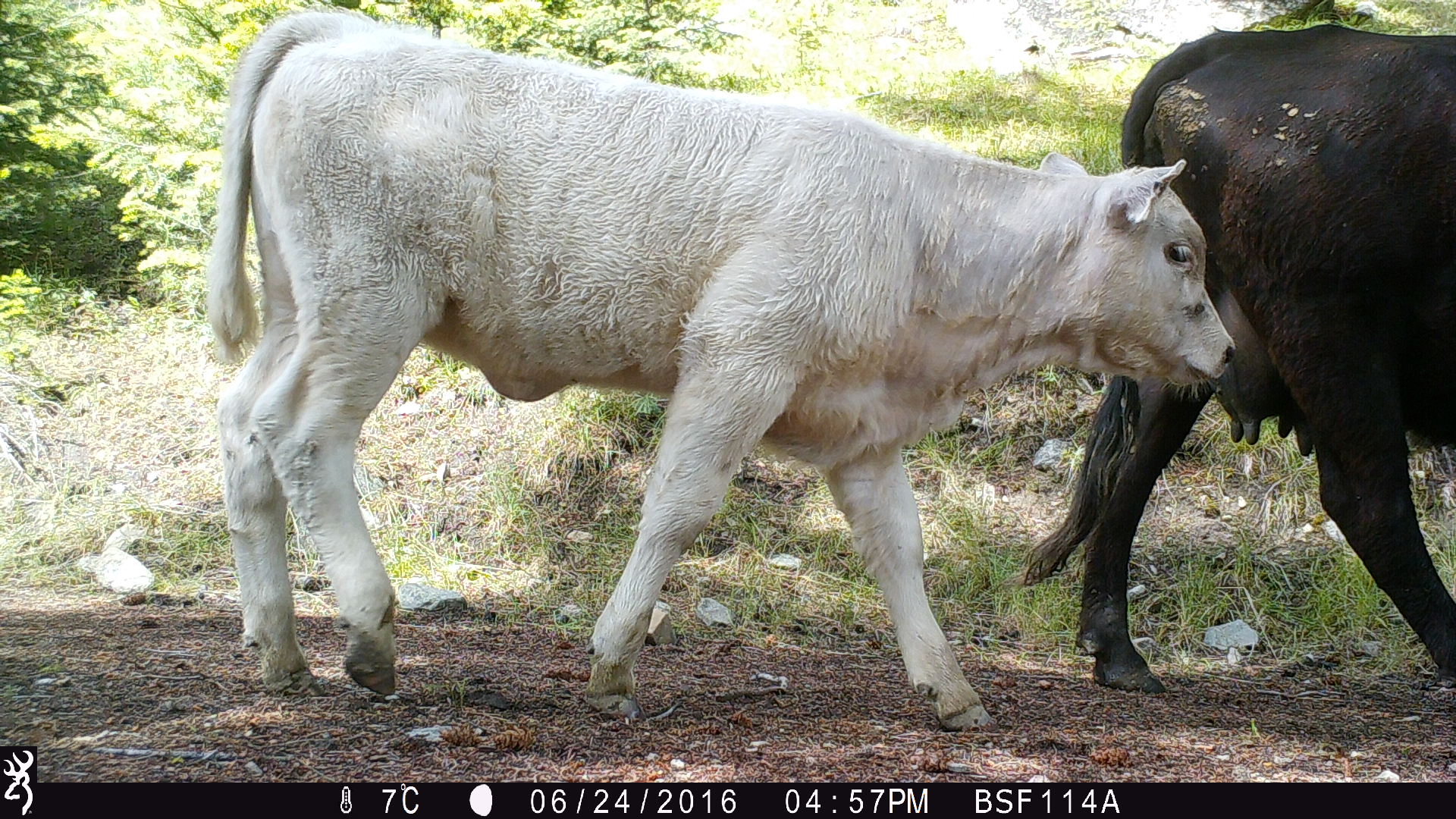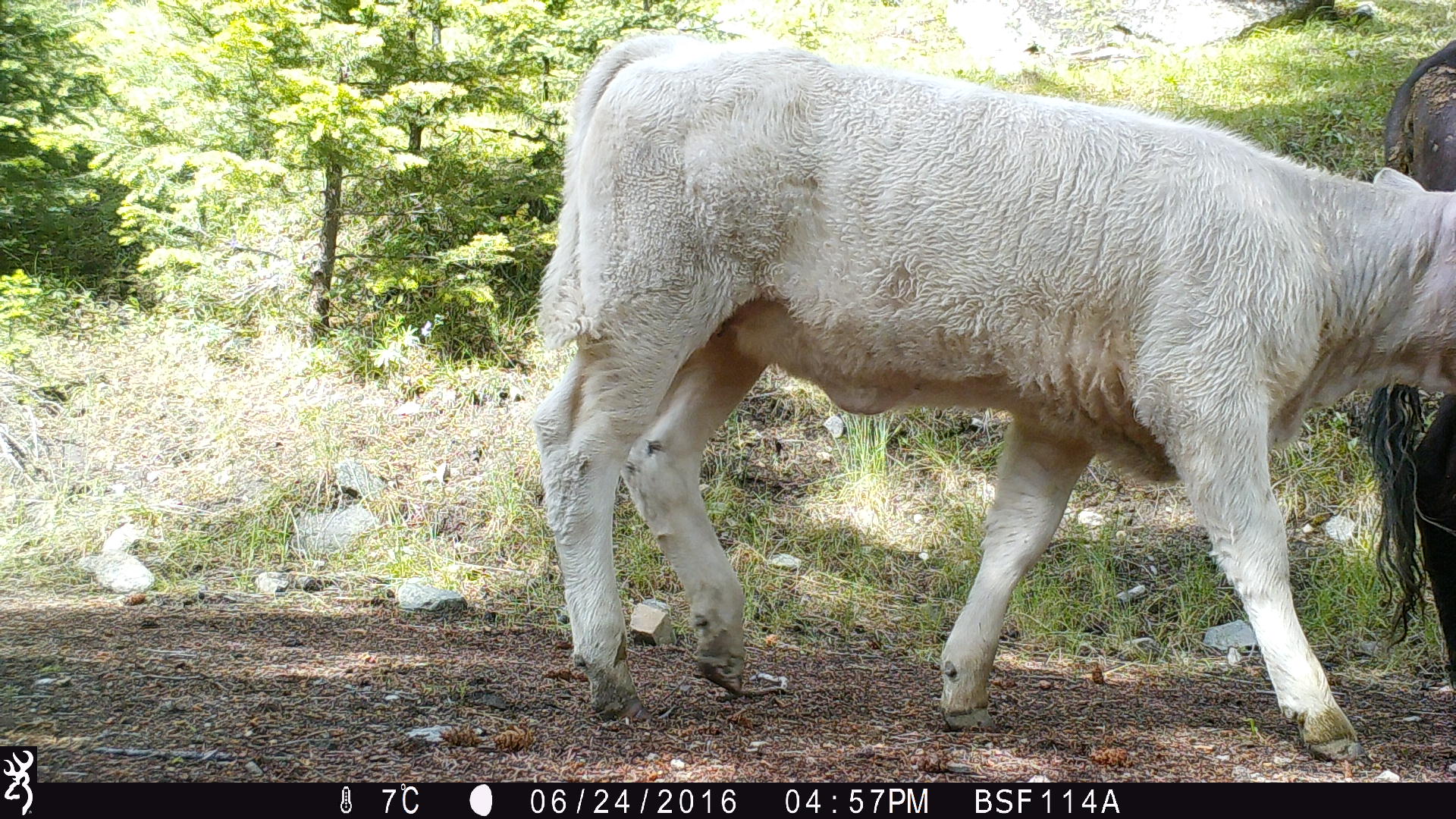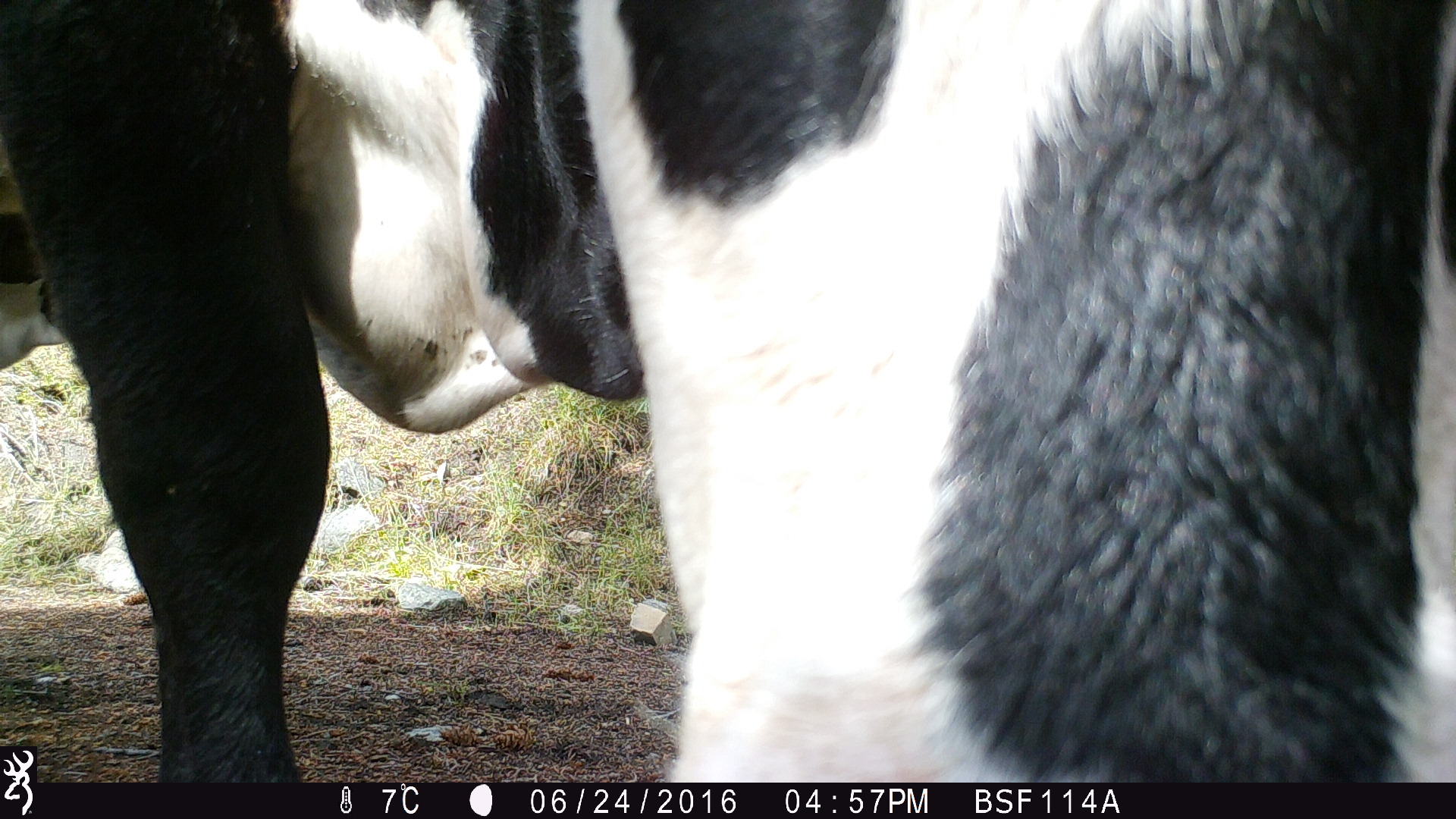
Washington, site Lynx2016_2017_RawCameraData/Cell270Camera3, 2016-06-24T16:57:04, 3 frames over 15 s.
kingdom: Animalia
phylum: Chordata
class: Mammalia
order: Artiodactyla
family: Bovidae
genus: Bos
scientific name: Bos taurus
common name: domestic cattle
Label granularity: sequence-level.